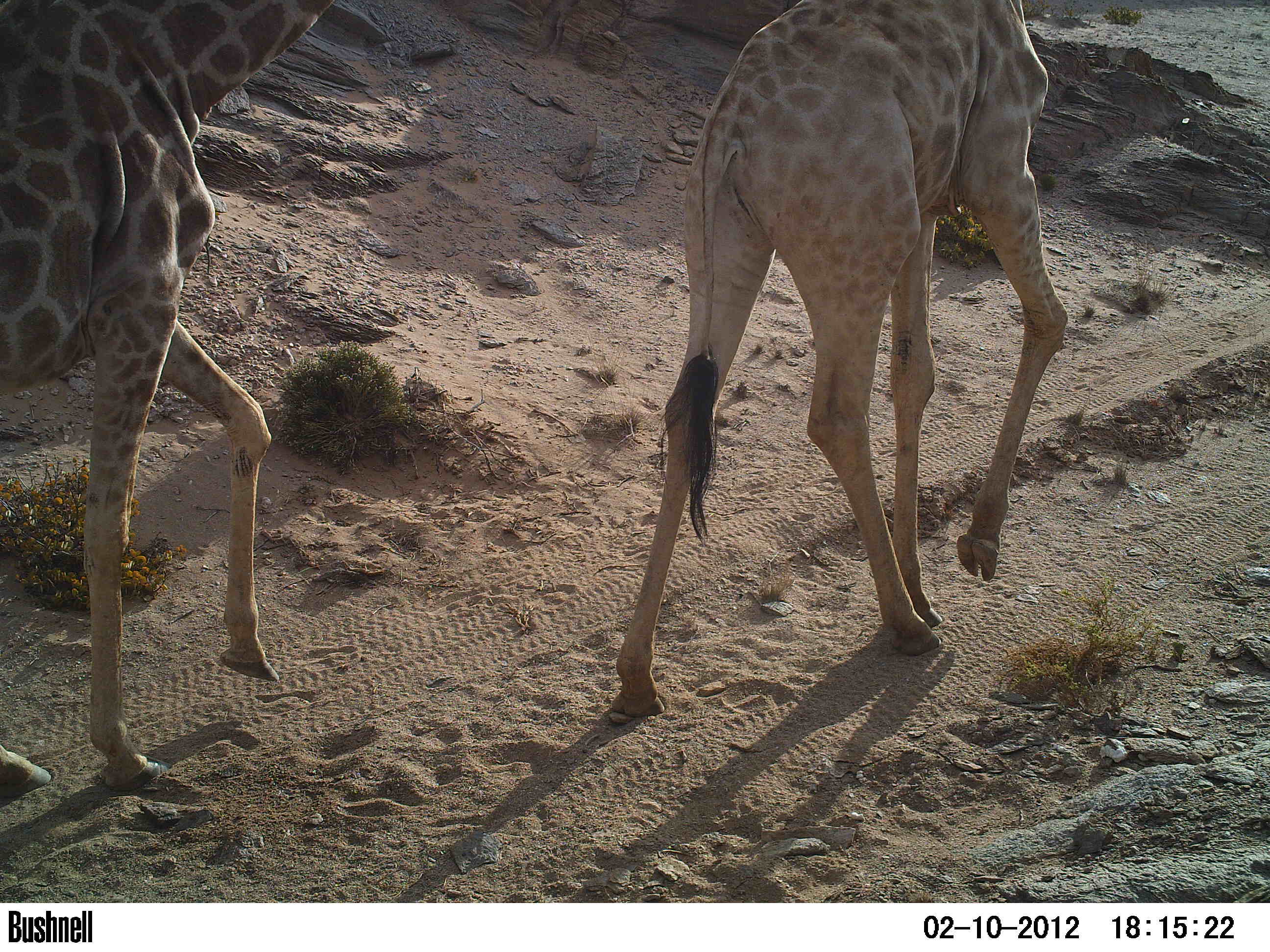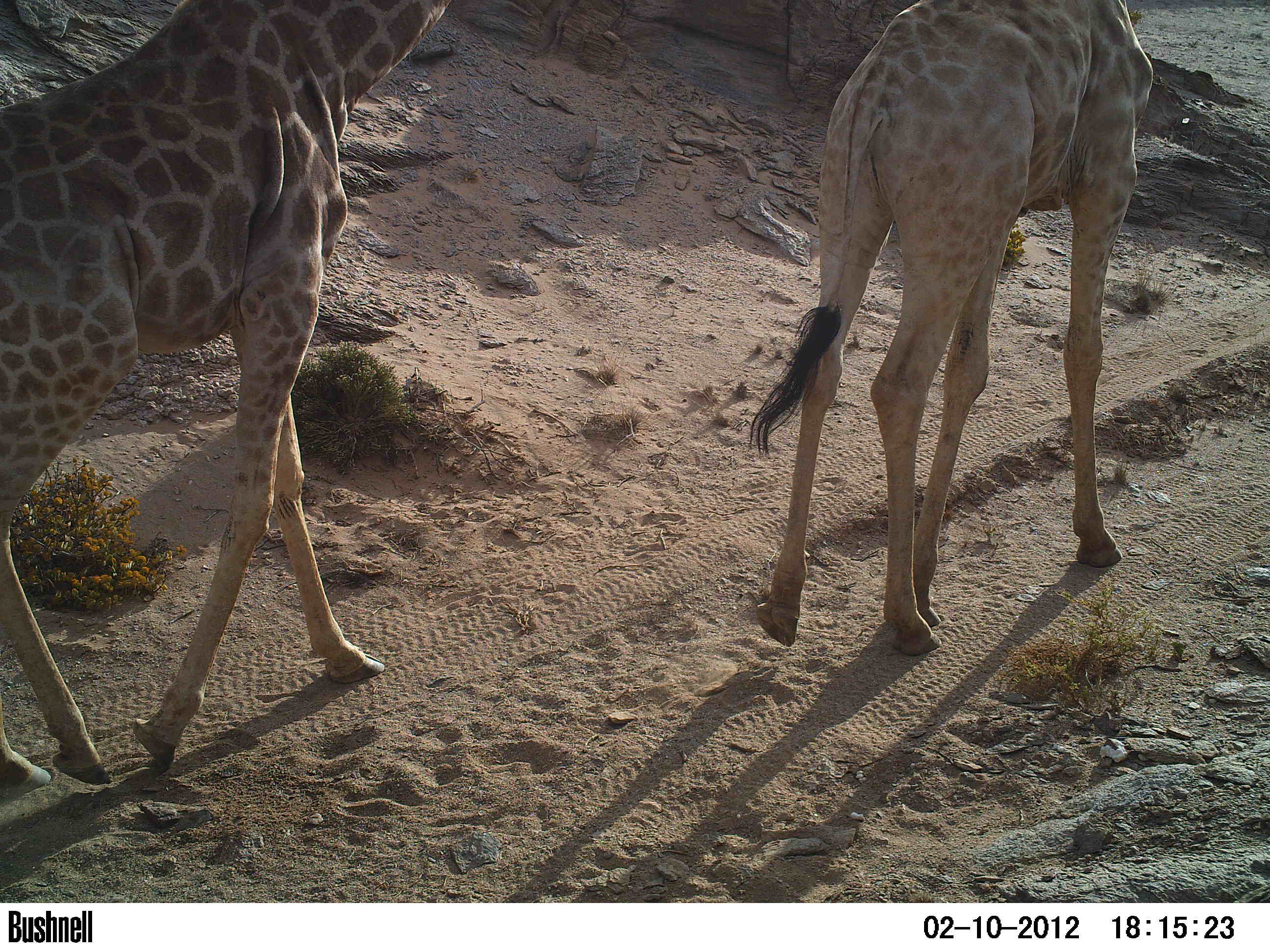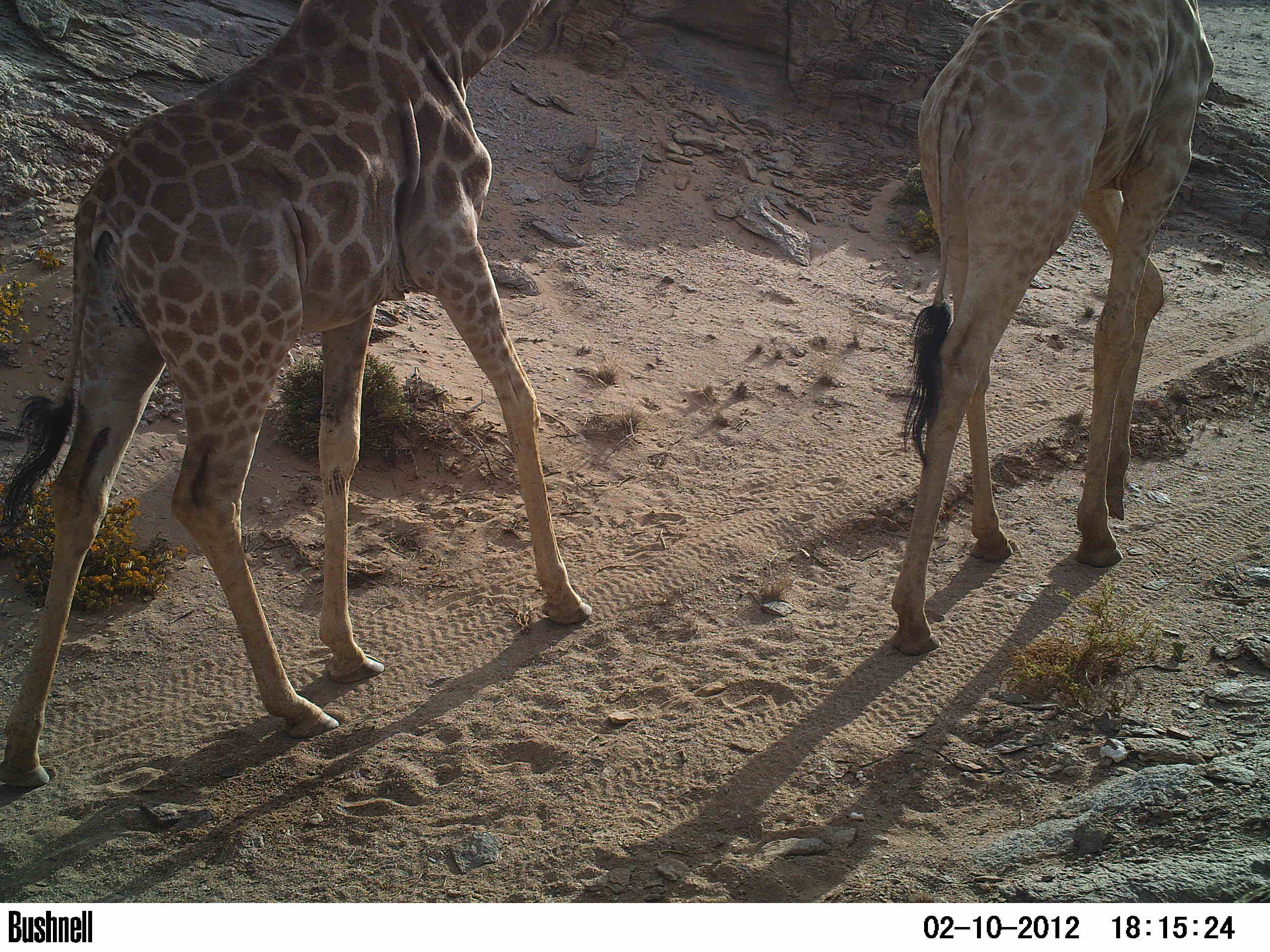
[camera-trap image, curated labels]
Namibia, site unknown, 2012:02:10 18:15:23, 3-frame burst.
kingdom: Animalia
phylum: Chordata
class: Mammalia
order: Artiodactyla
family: Giraffidae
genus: Giraffa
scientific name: Giraffa camelopardalis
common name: giraffe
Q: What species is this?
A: Giraffa camelopardalis (giraffe).